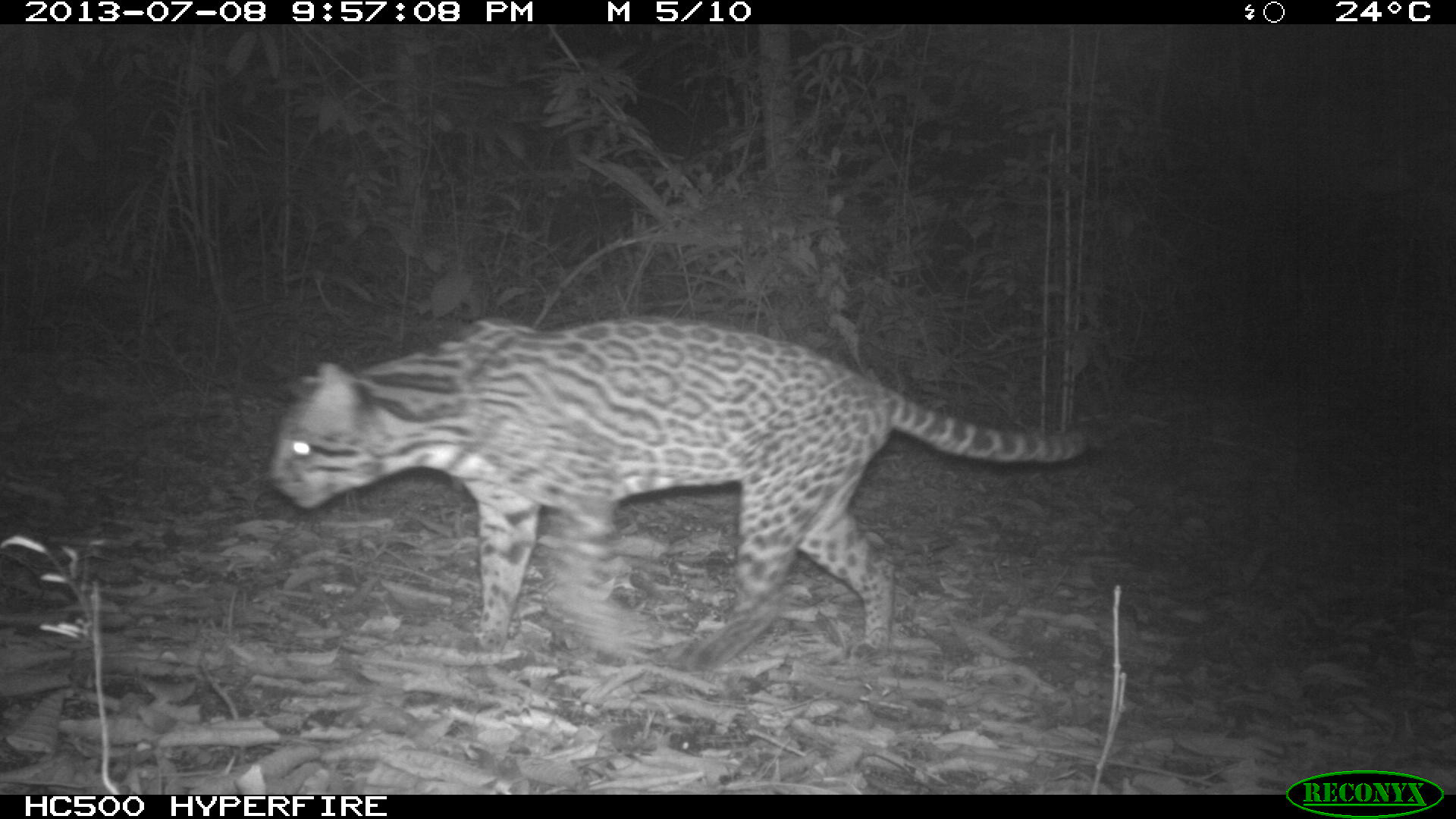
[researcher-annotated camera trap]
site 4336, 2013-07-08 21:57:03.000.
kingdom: Animalia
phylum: Chordata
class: Mammalia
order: Carnivora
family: Felidae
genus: Leopardus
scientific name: Leopardus pardalis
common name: ocelot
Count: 1.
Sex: female.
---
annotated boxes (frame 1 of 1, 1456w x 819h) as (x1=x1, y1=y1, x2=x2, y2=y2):
leopardus pardalis: (x1=265, y1=314, x2=1110, y2=668)